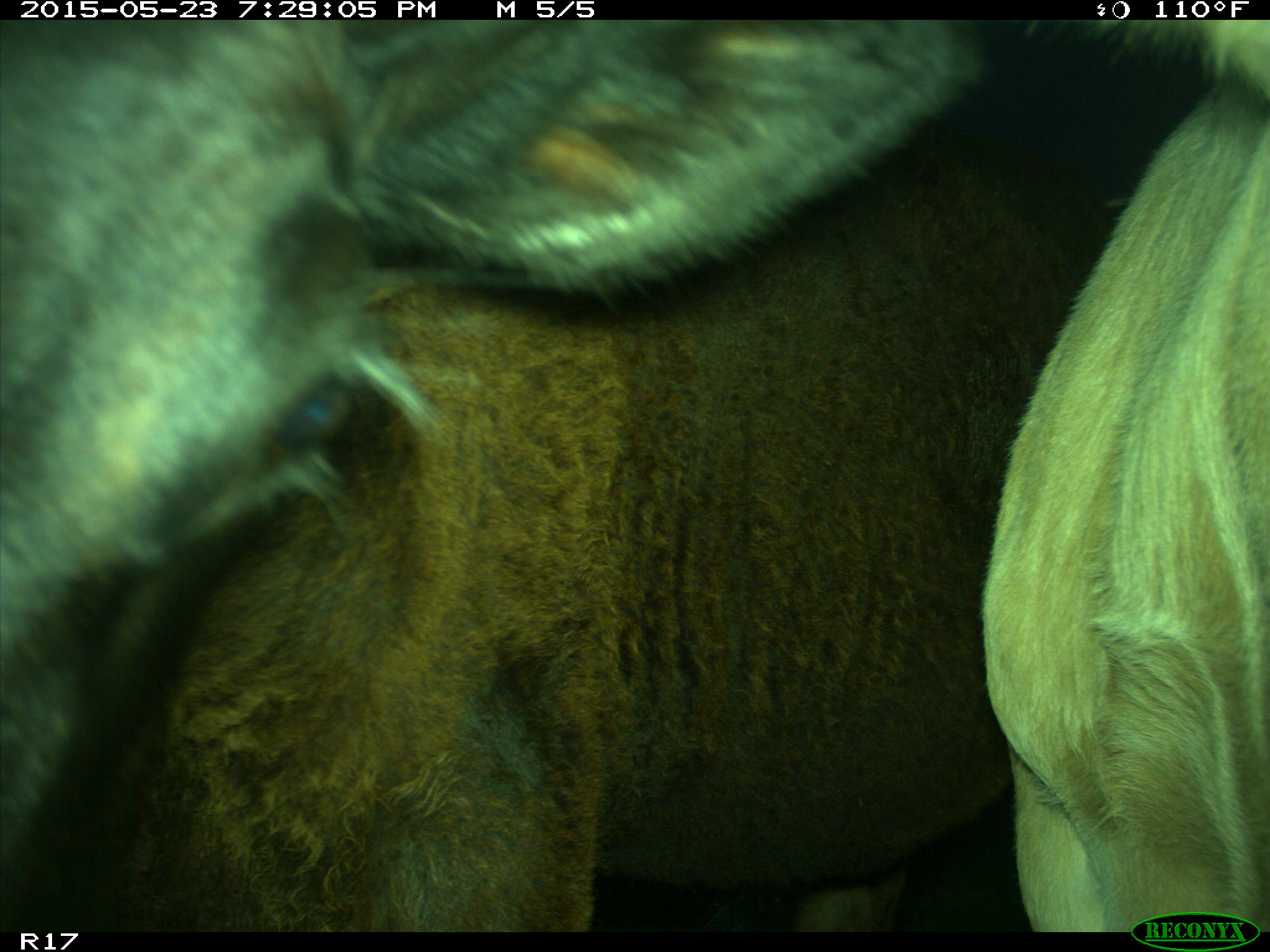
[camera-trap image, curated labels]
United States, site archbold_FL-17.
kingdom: Animalia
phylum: Chordata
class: Mammalia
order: Artiodactyla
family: Bovidae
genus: Bos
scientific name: Bos taurus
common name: domestic cow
Bos taurus (domestic cow).